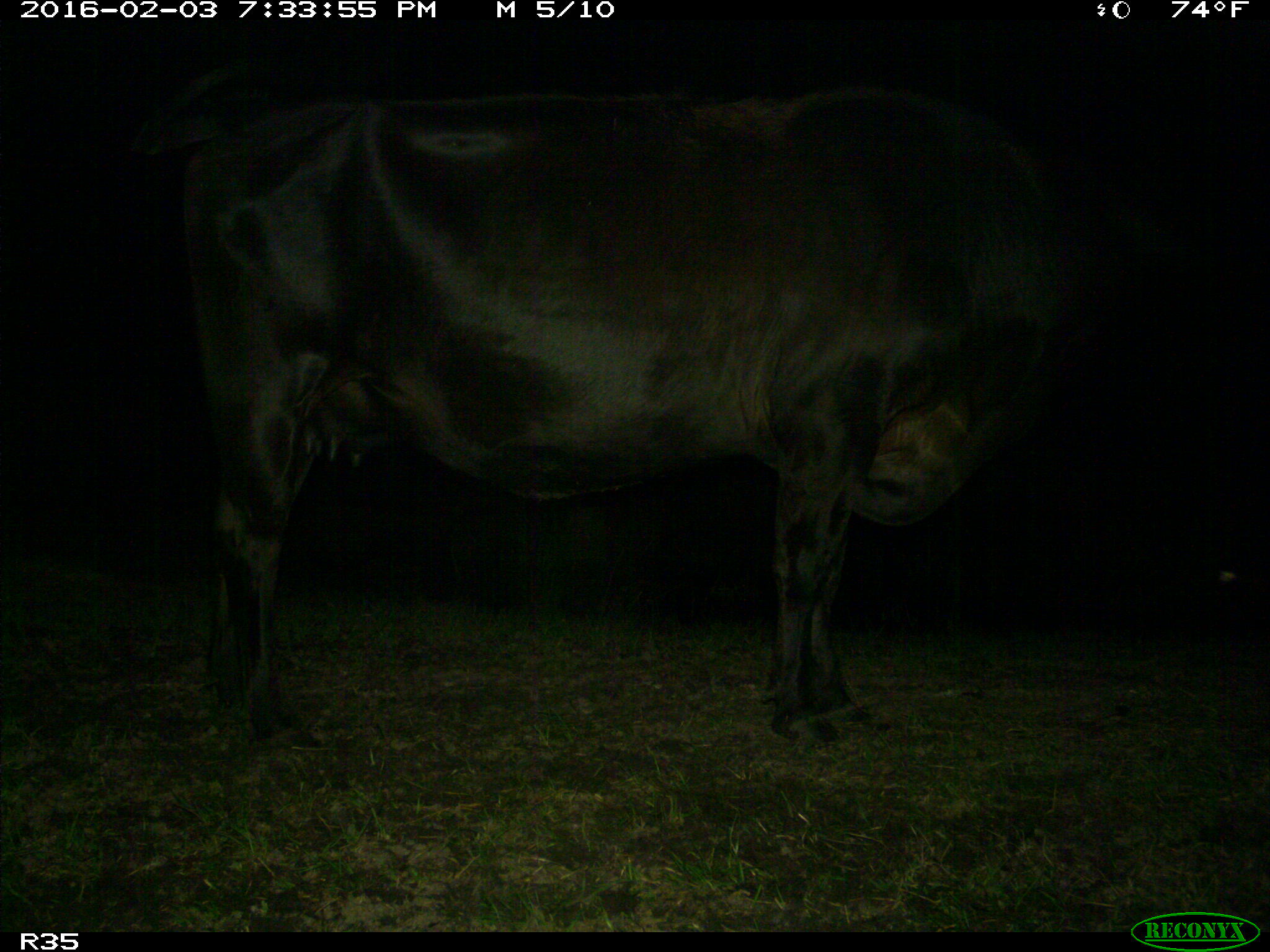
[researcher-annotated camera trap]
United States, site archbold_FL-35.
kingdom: Animalia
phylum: Chordata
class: Mammalia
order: Artiodactyla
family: Bovidae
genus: Bos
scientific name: Bos taurus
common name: domestic cow